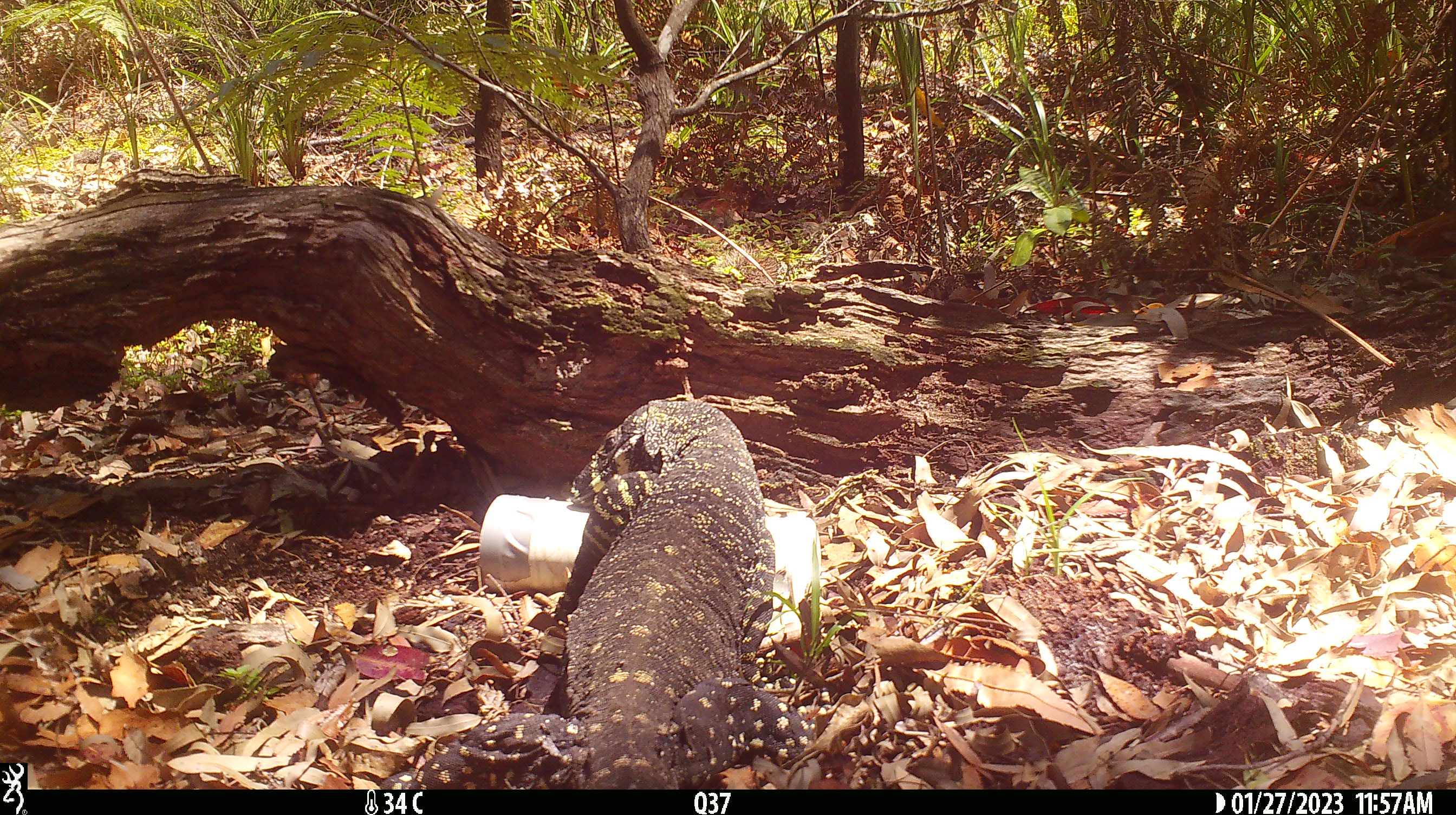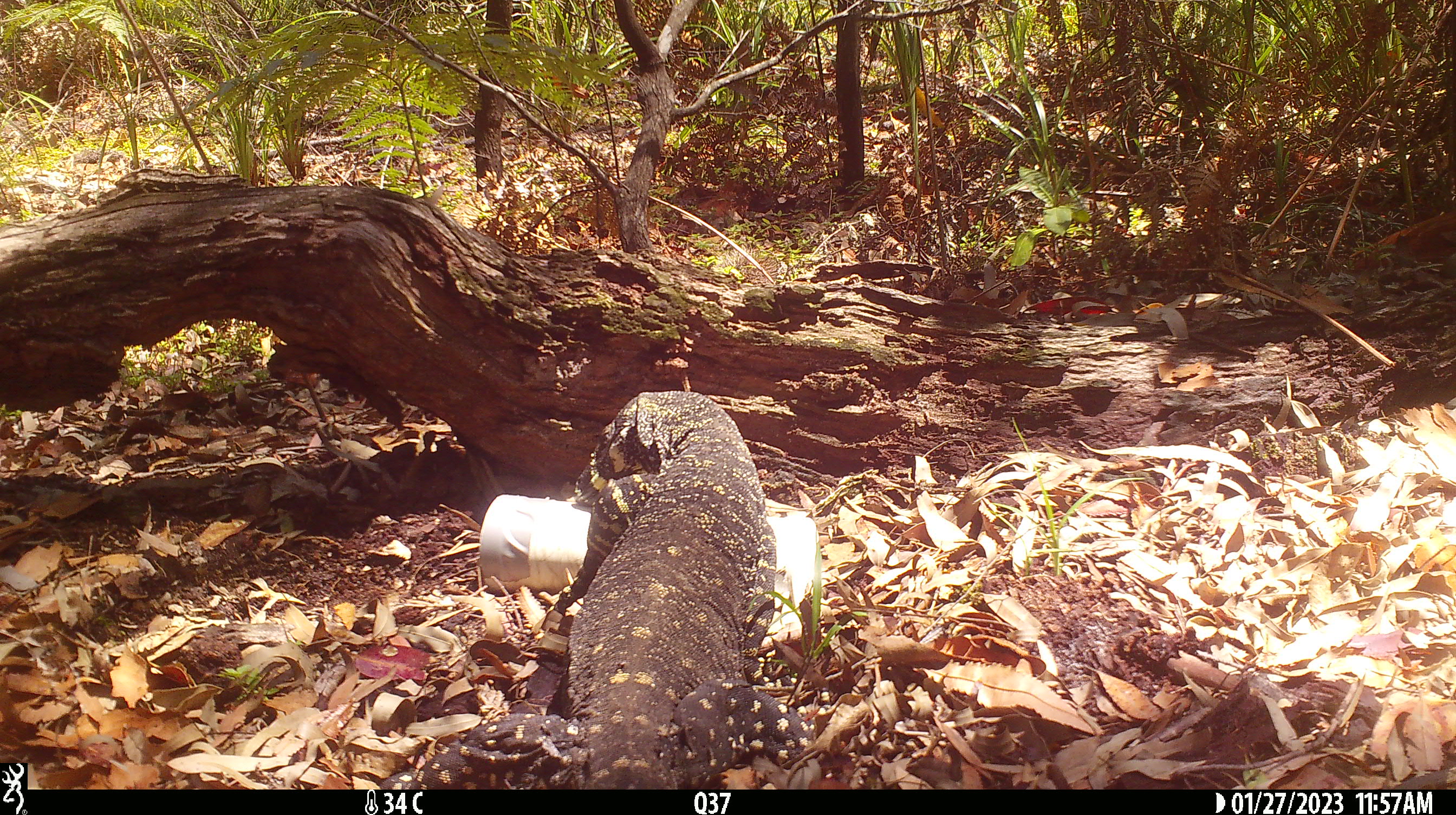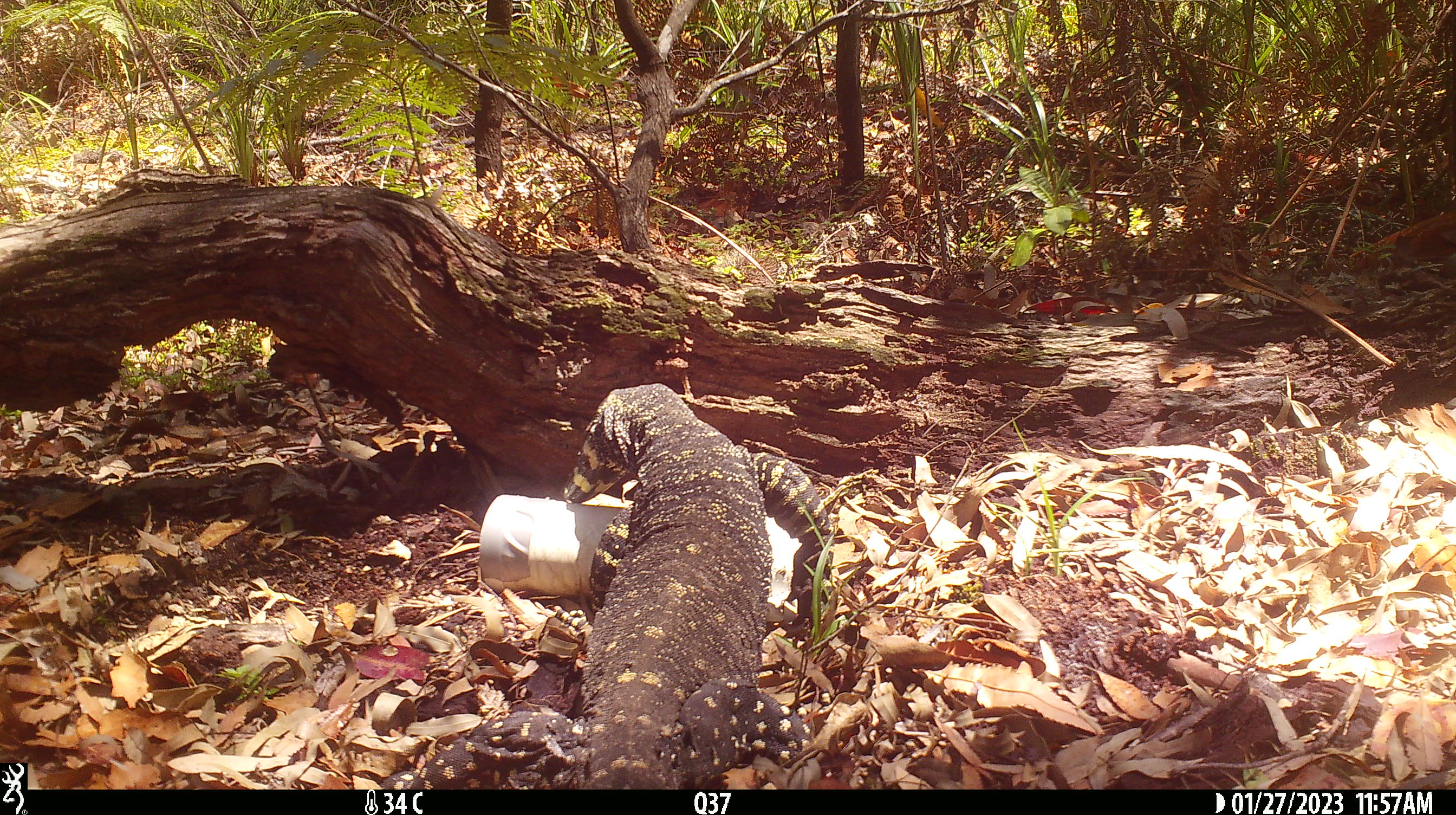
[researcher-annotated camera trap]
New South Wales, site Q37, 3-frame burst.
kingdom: Animalia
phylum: Chordata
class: Reptilia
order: Squamata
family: Varanidae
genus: Varanus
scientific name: Varanus varius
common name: lace monitor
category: goanna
Goanna (lace monitor) (Varanus varius).